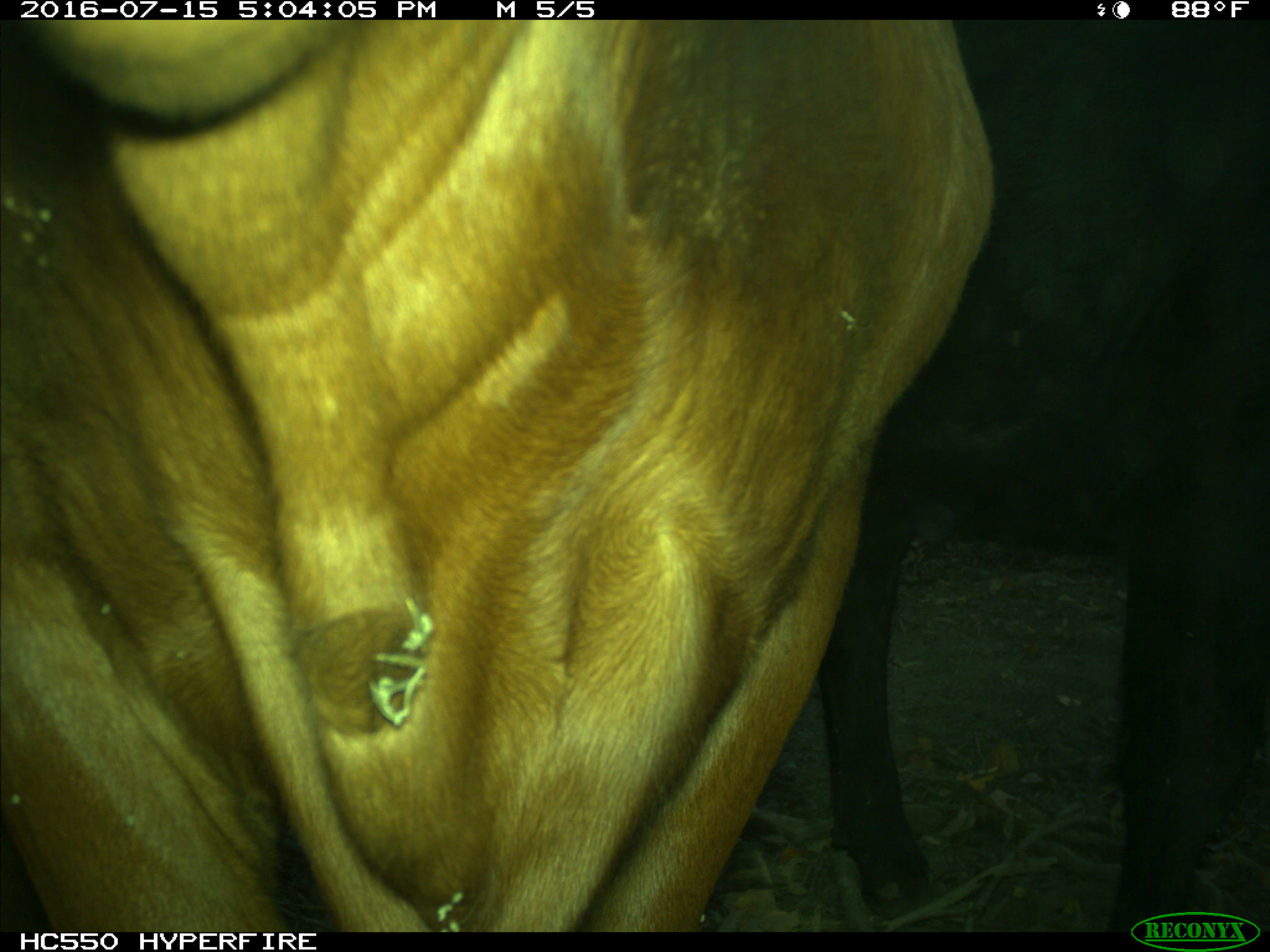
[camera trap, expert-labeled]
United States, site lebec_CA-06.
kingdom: Animalia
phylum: Chordata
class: Mammalia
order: Artiodactyla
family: Bovidae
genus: Bos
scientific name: Bos taurus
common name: domestic cow